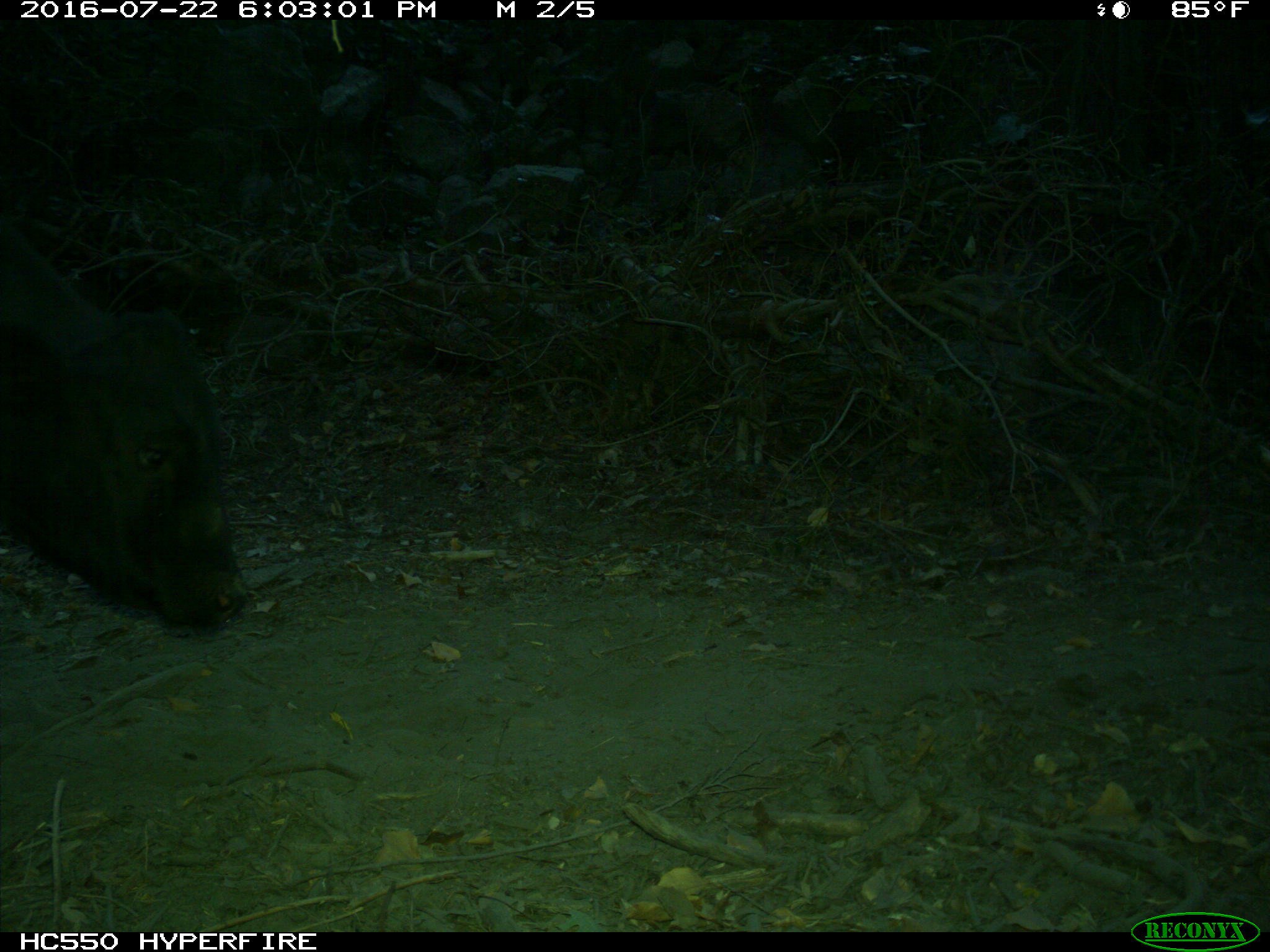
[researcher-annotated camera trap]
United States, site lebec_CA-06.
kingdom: Animalia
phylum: Chordata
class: Mammalia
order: Artiodactyla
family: Bovidae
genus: Bos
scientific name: Bos taurus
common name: domestic cow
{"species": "Bos taurus (domestic cow)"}